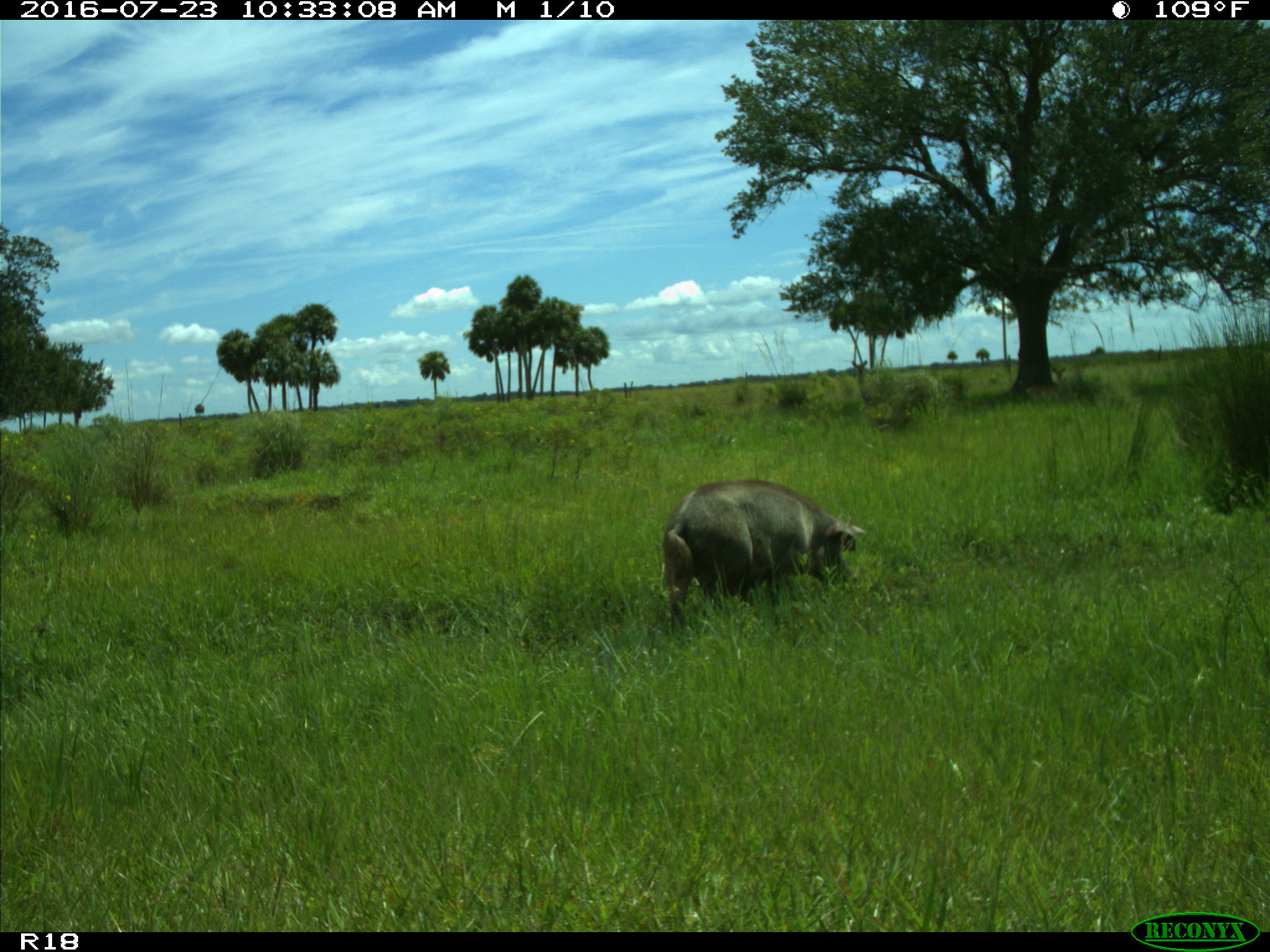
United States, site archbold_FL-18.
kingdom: Animalia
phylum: Chordata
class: Mammalia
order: Artiodactyla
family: Suidae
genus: Sus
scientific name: Sus scrofa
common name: wild boar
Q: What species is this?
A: Sus scrofa (wild boar).